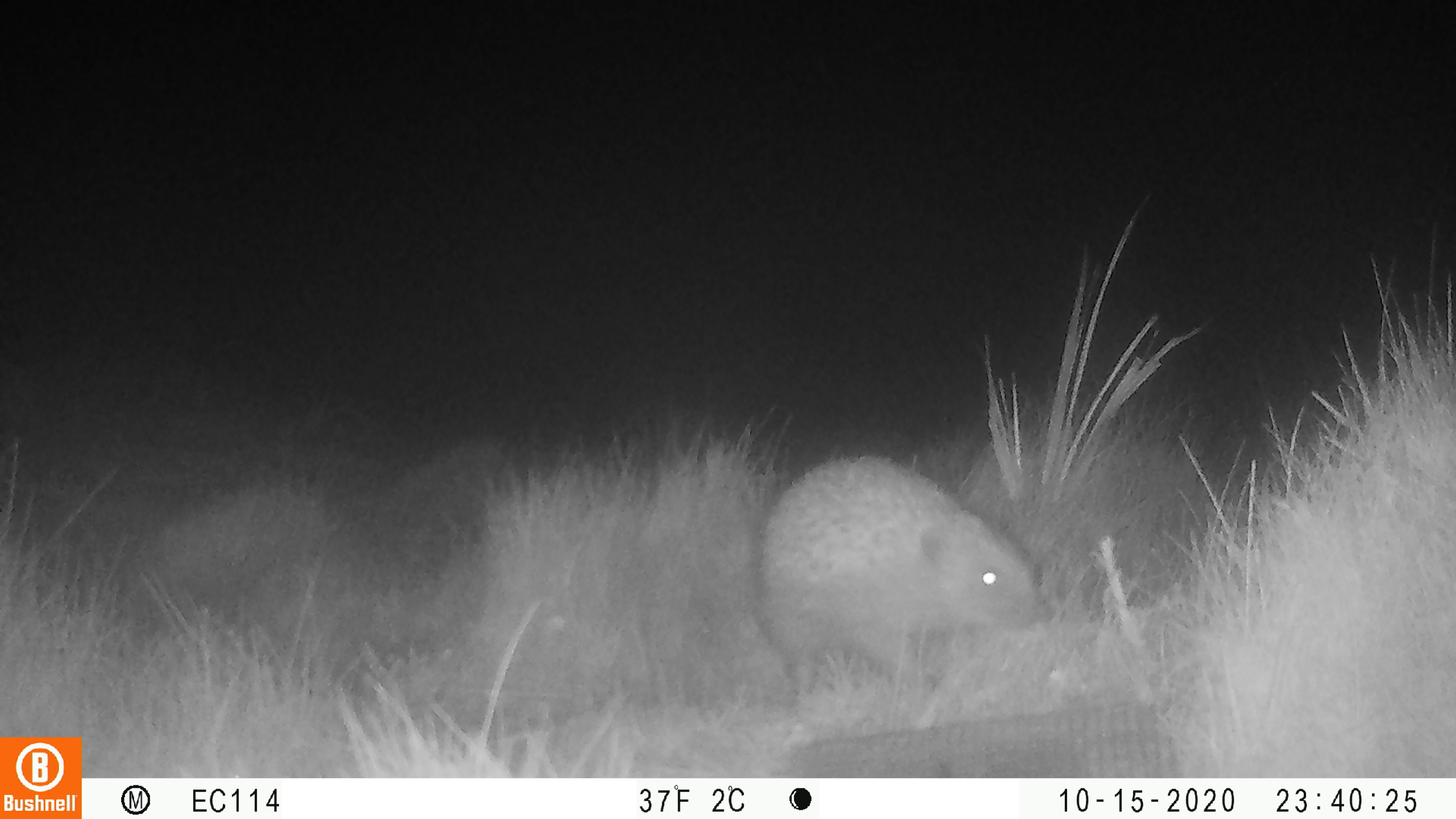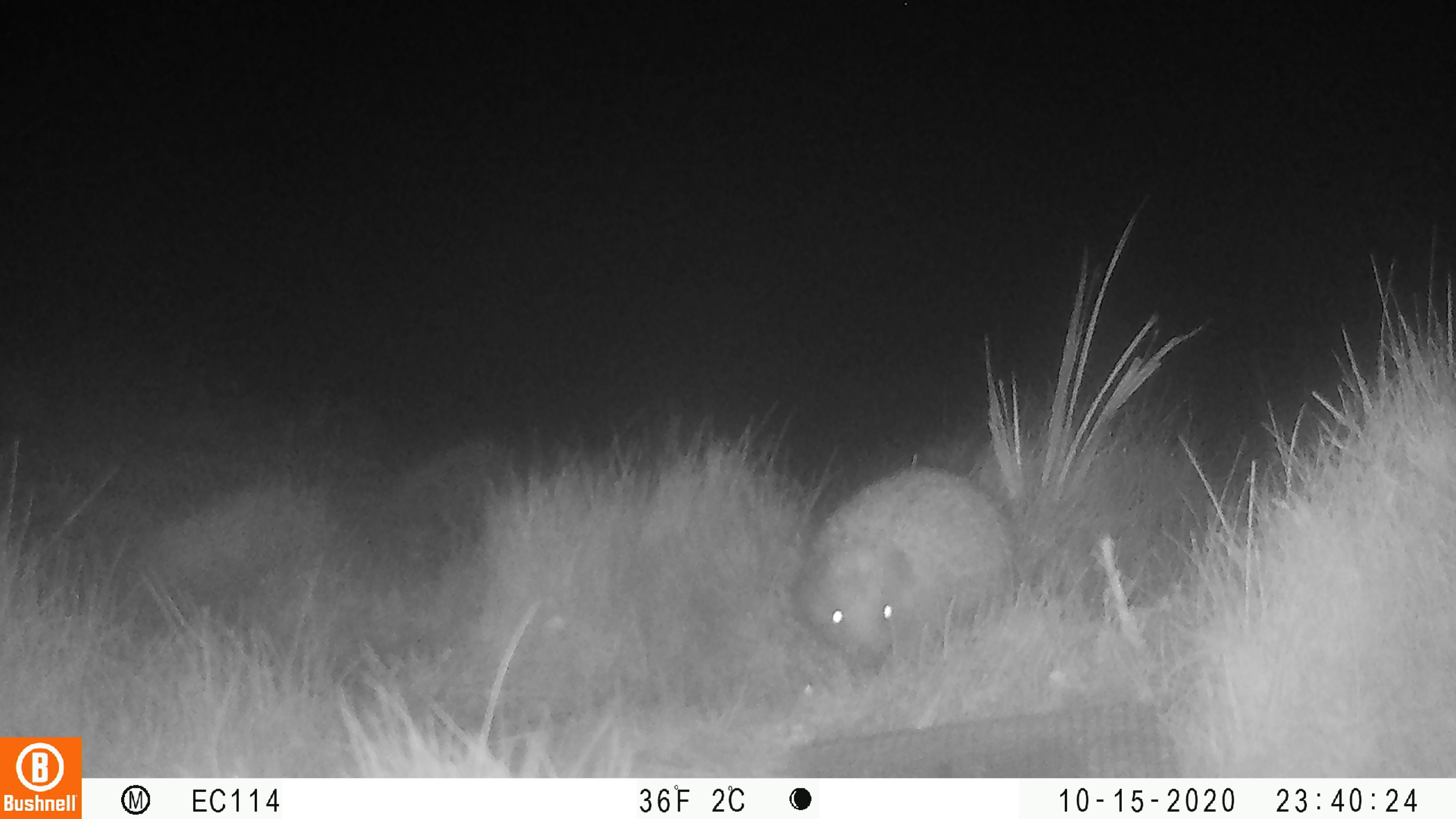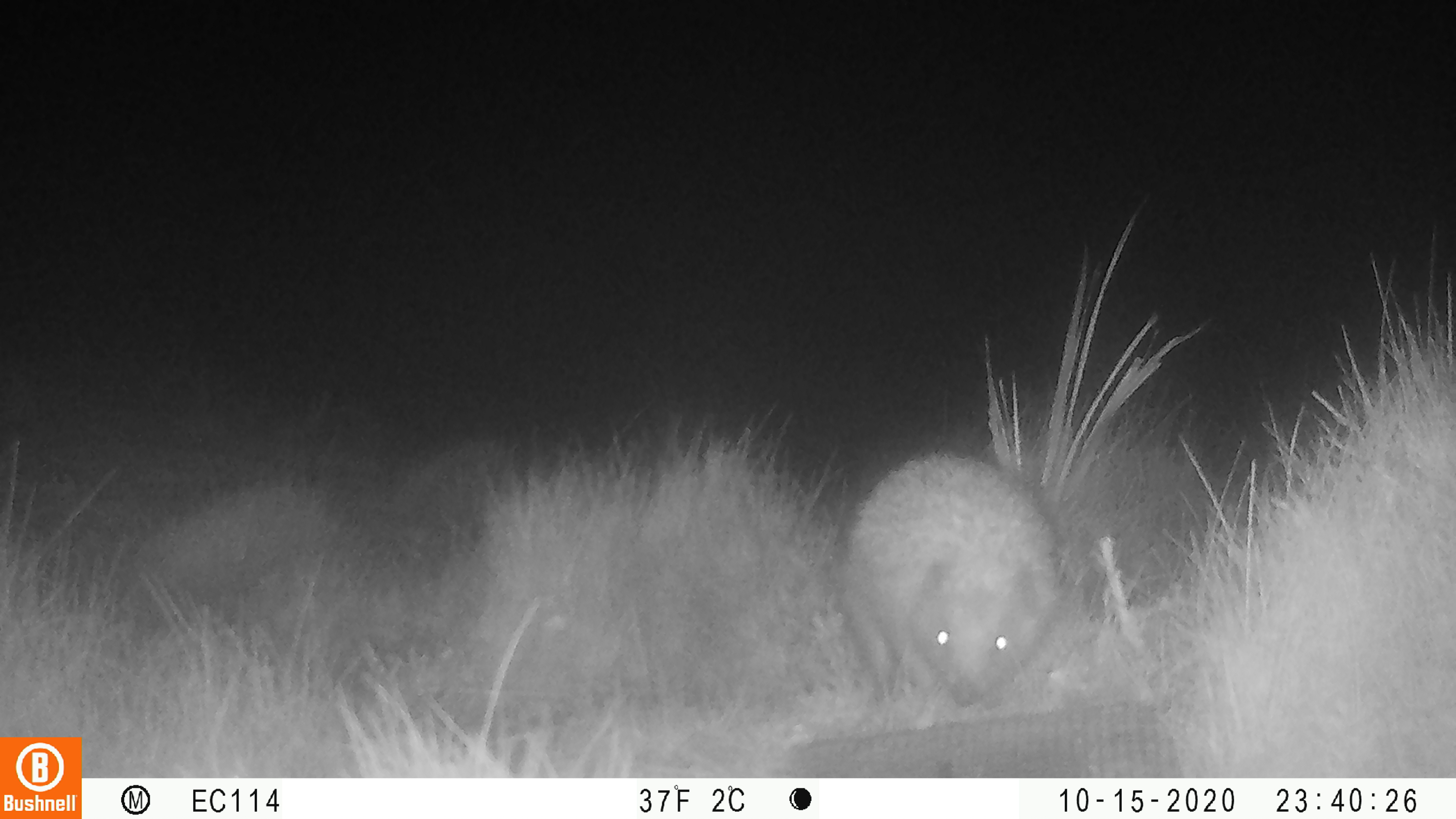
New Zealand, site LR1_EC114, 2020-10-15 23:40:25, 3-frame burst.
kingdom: Animalia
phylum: Chordata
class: Mammalia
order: Eulipotyphla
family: Erinaceidae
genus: Erinaceus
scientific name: Erinaceus europaeus europaeus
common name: european hedgehog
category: hedgehog